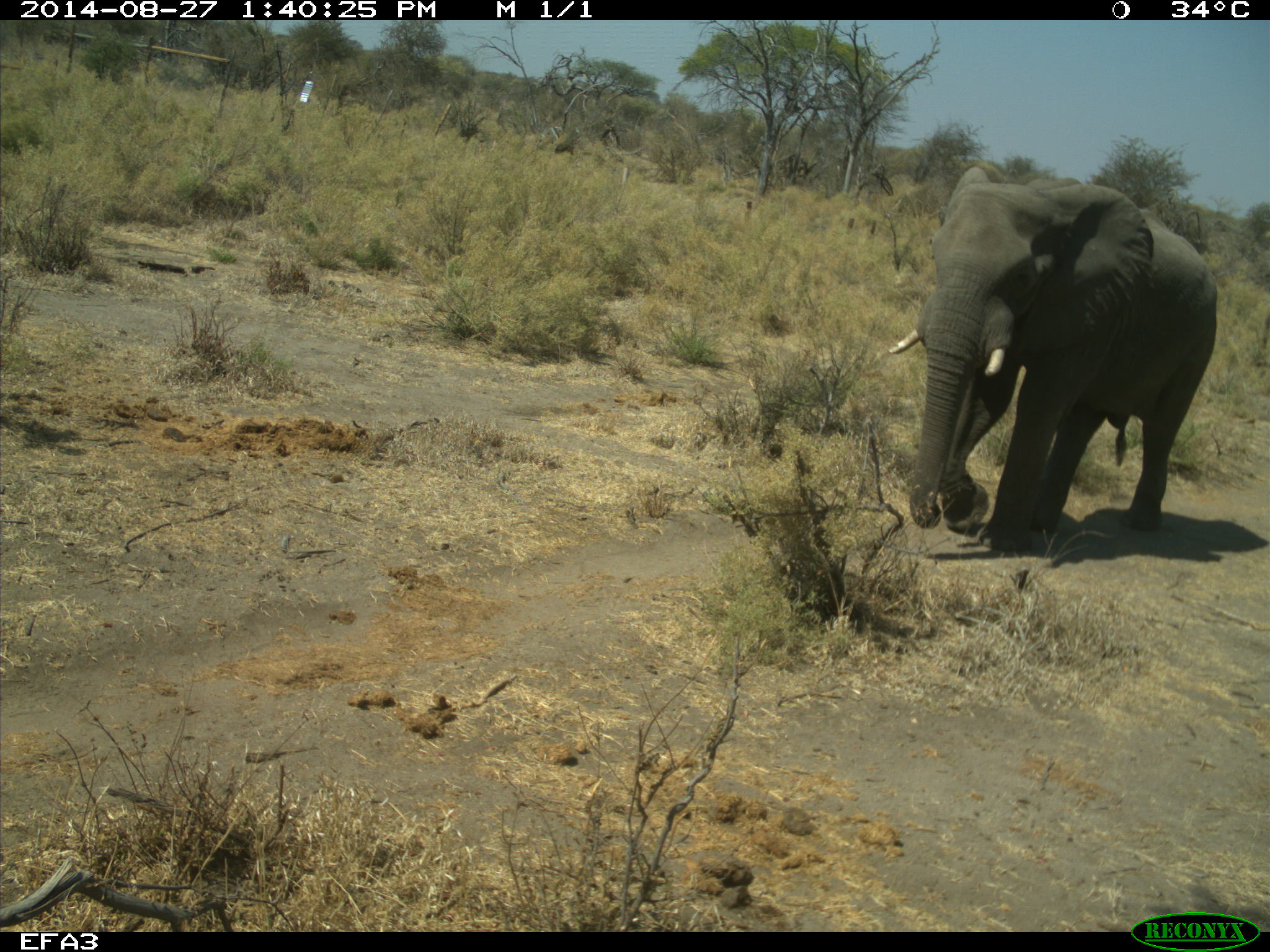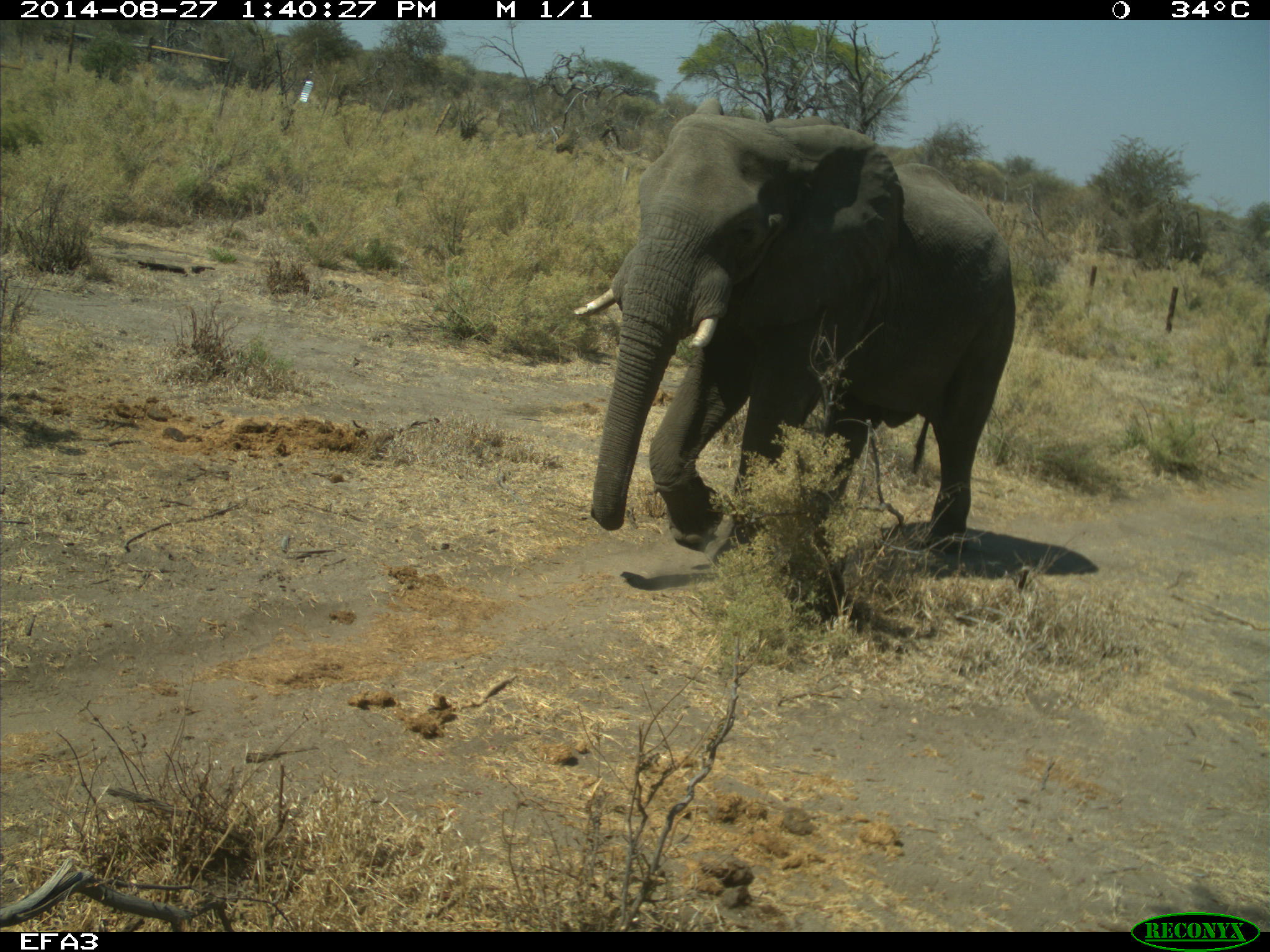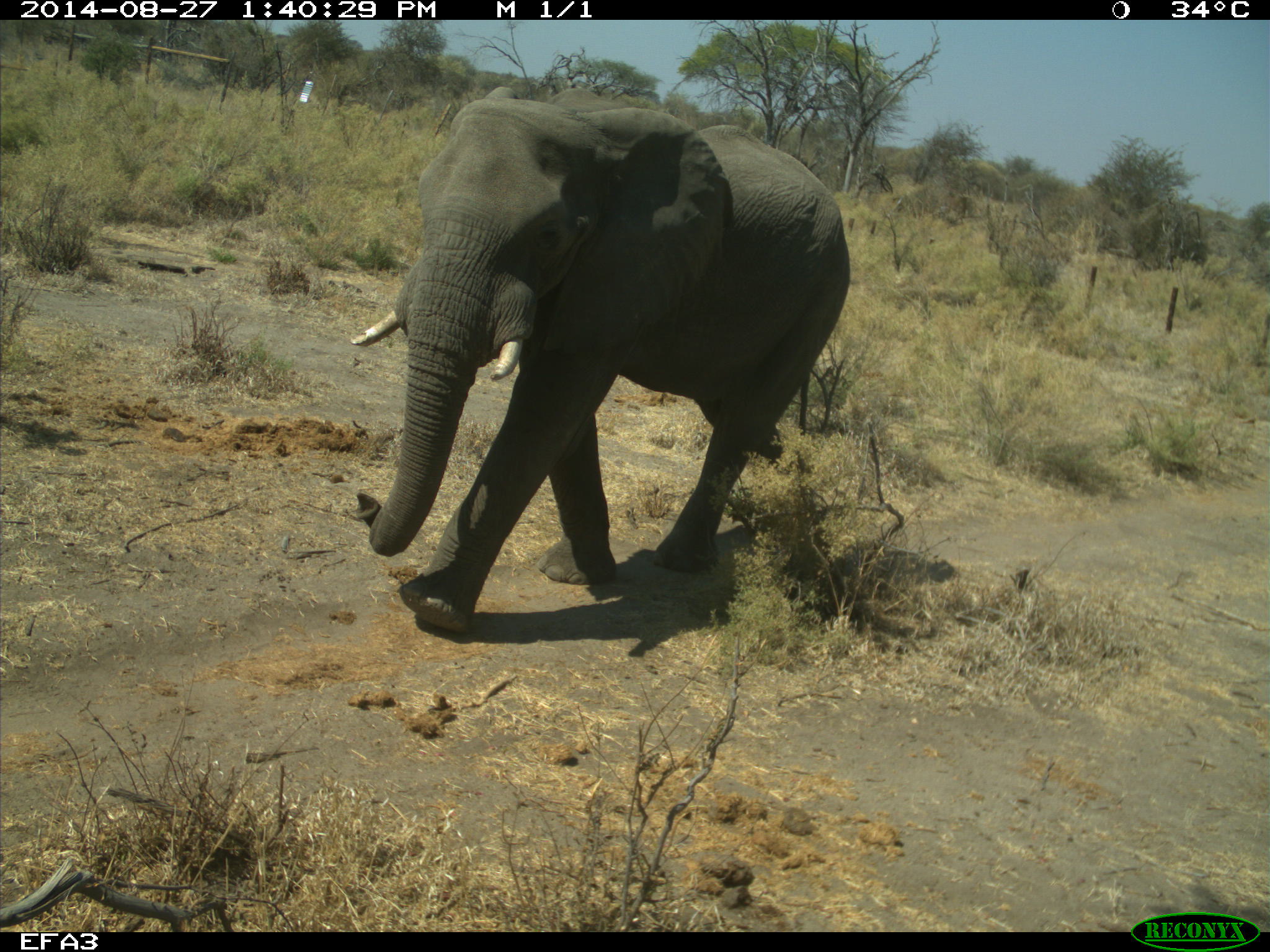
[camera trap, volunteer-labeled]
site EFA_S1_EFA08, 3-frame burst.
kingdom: Animalia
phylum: Chordata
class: Mammalia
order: Proboscidea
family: Elephantidae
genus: Loxodonta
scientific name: Loxodonta africana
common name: african bush elephant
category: elephant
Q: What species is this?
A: Elephant (african bush elephant) (Loxodonta africana).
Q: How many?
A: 1.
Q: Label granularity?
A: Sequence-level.